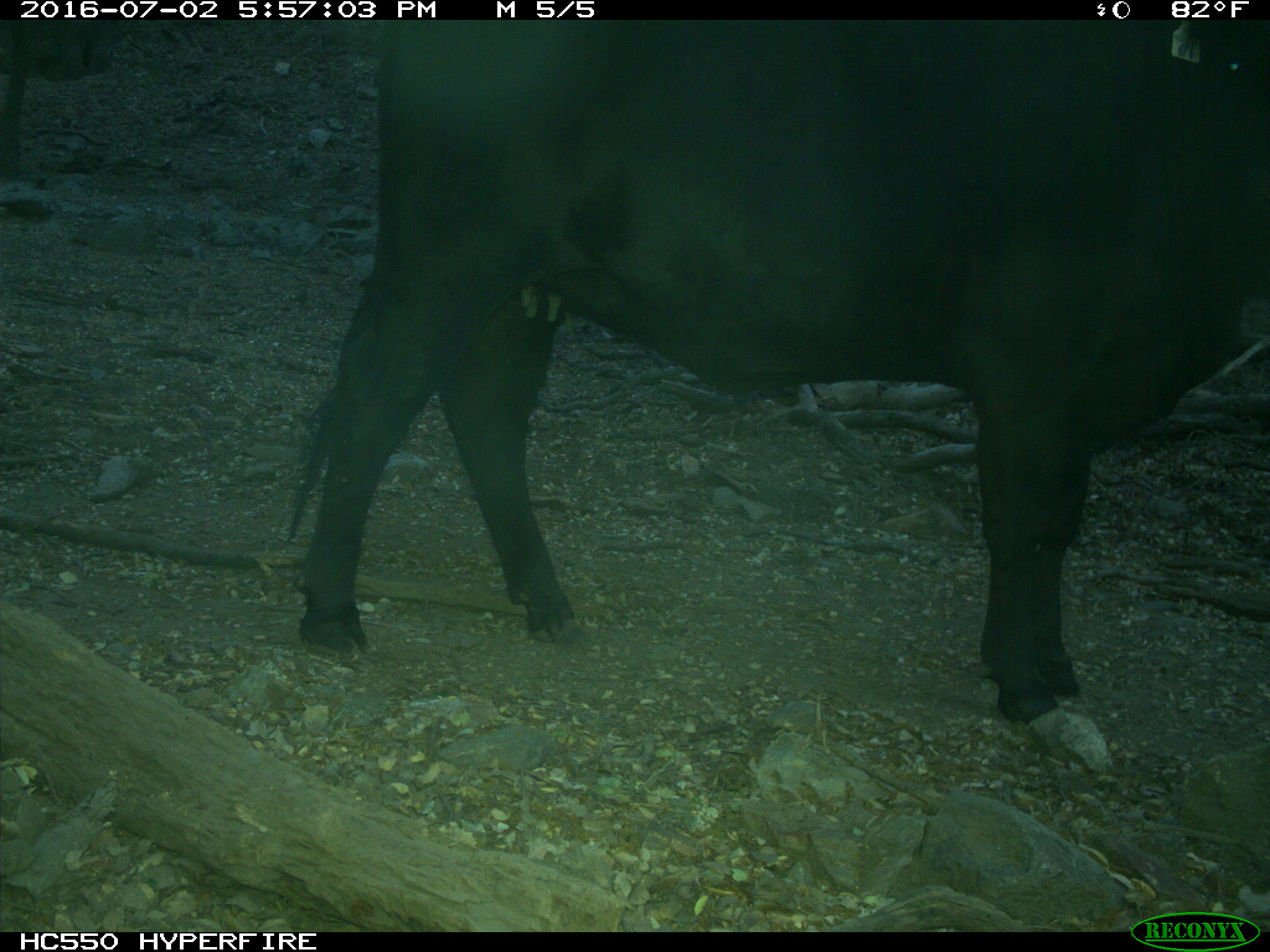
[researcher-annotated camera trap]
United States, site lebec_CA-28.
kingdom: Animalia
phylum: Chordata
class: Mammalia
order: Artiodactyla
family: Bovidae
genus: Bos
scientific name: Bos taurus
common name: domestic cow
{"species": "Bos taurus (domestic cow)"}